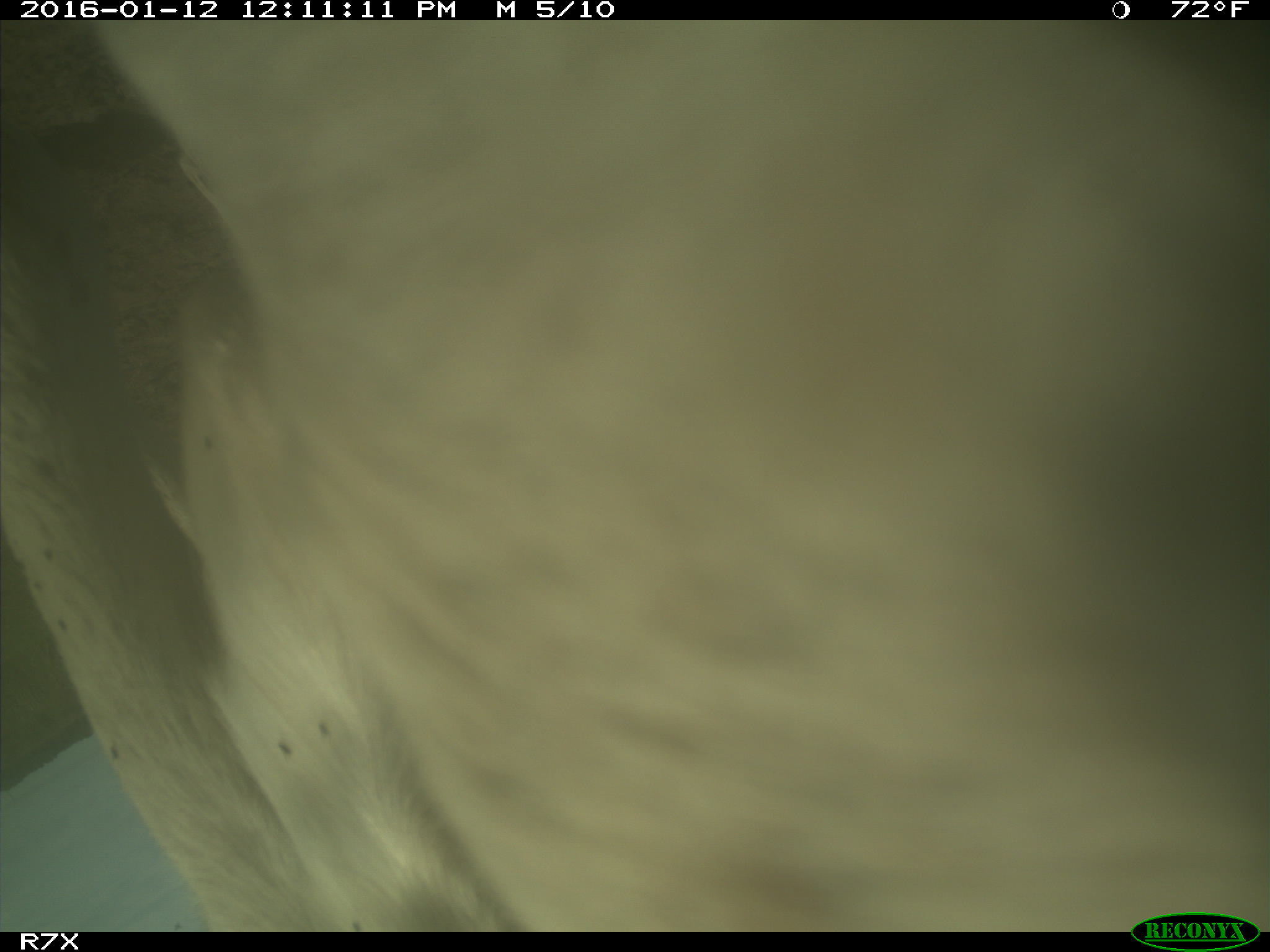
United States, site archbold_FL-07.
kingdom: Animalia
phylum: Chordata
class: Mammalia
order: Artiodactyla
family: Bovidae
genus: Bos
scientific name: Bos taurus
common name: domestic cow